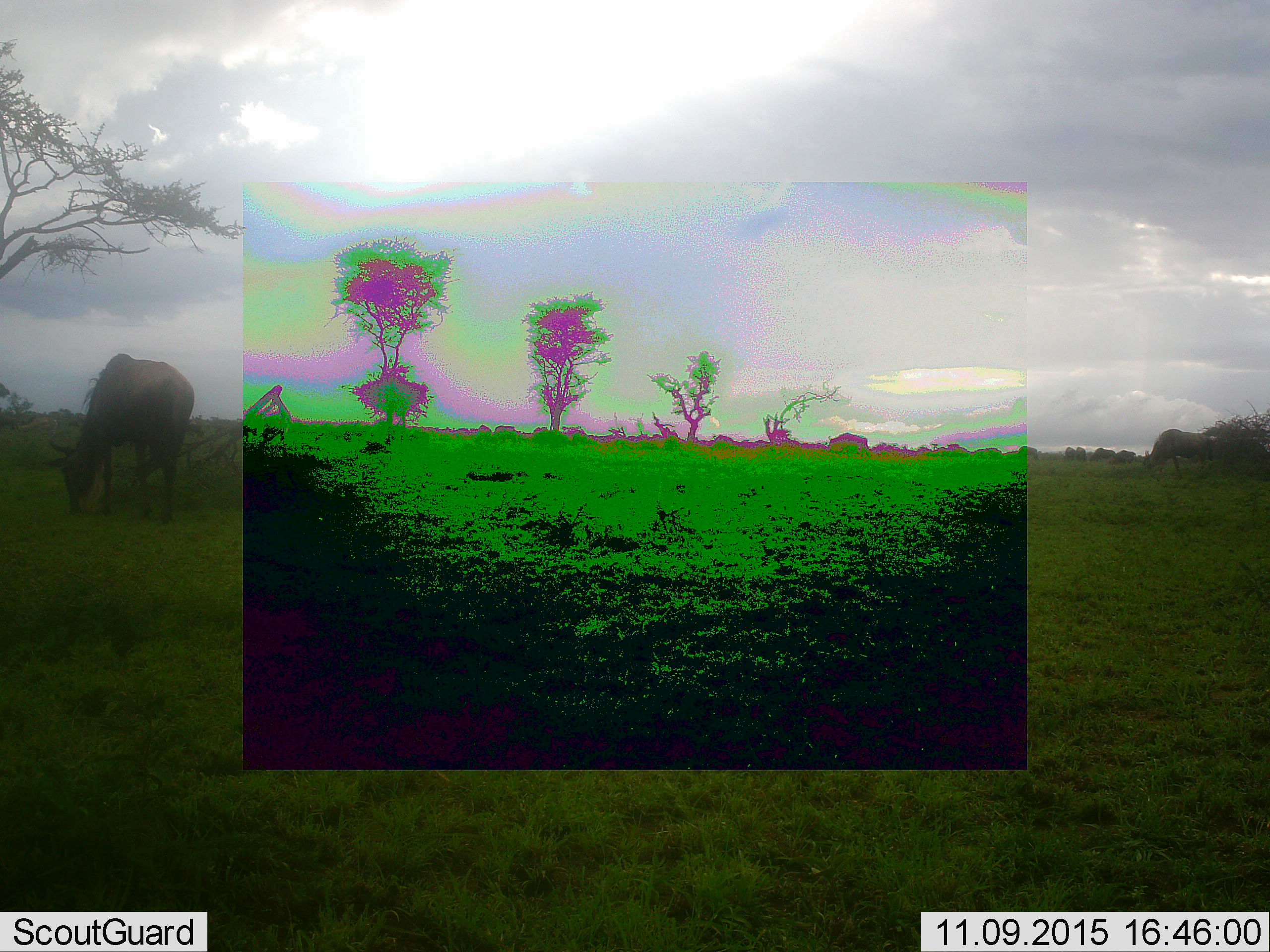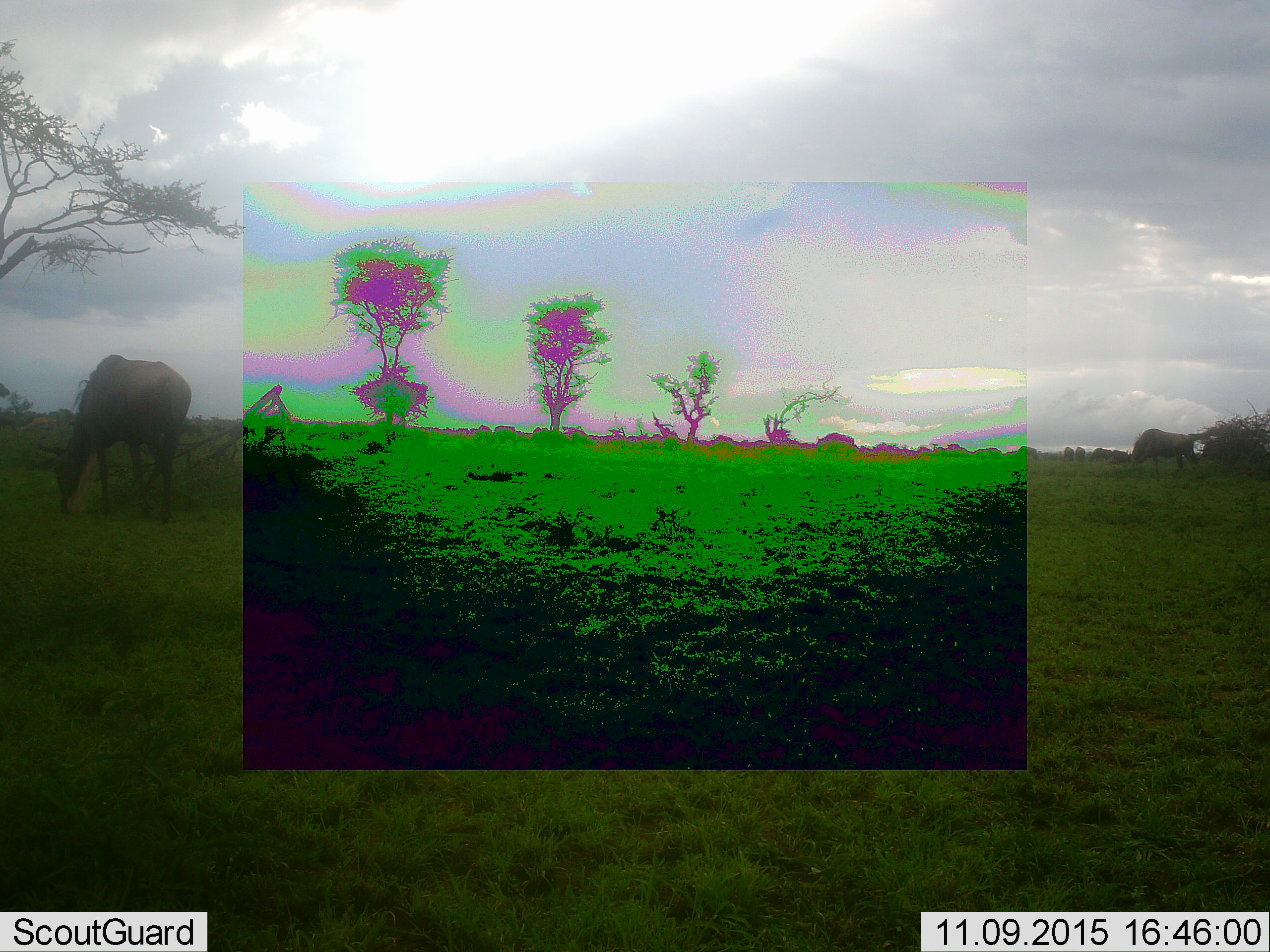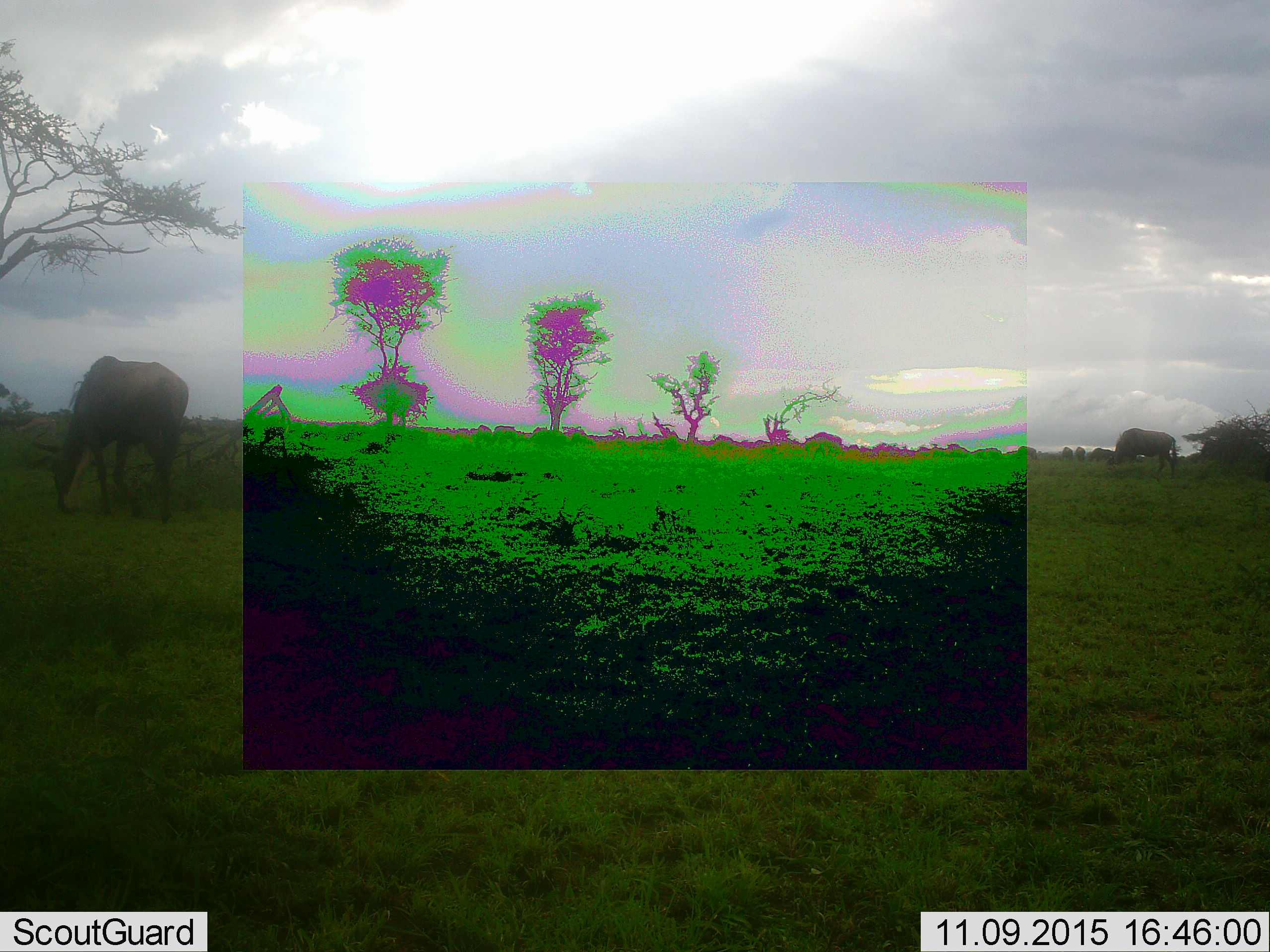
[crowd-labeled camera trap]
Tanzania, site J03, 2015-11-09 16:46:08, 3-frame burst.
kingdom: Animalia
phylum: Chordata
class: Mammalia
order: Artiodactyla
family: Bovidae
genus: Connochaetes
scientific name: Connochaetes taurinus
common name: blue wildebeest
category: wildebeest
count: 9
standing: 50%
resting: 0%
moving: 25%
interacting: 0%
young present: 0%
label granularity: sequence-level